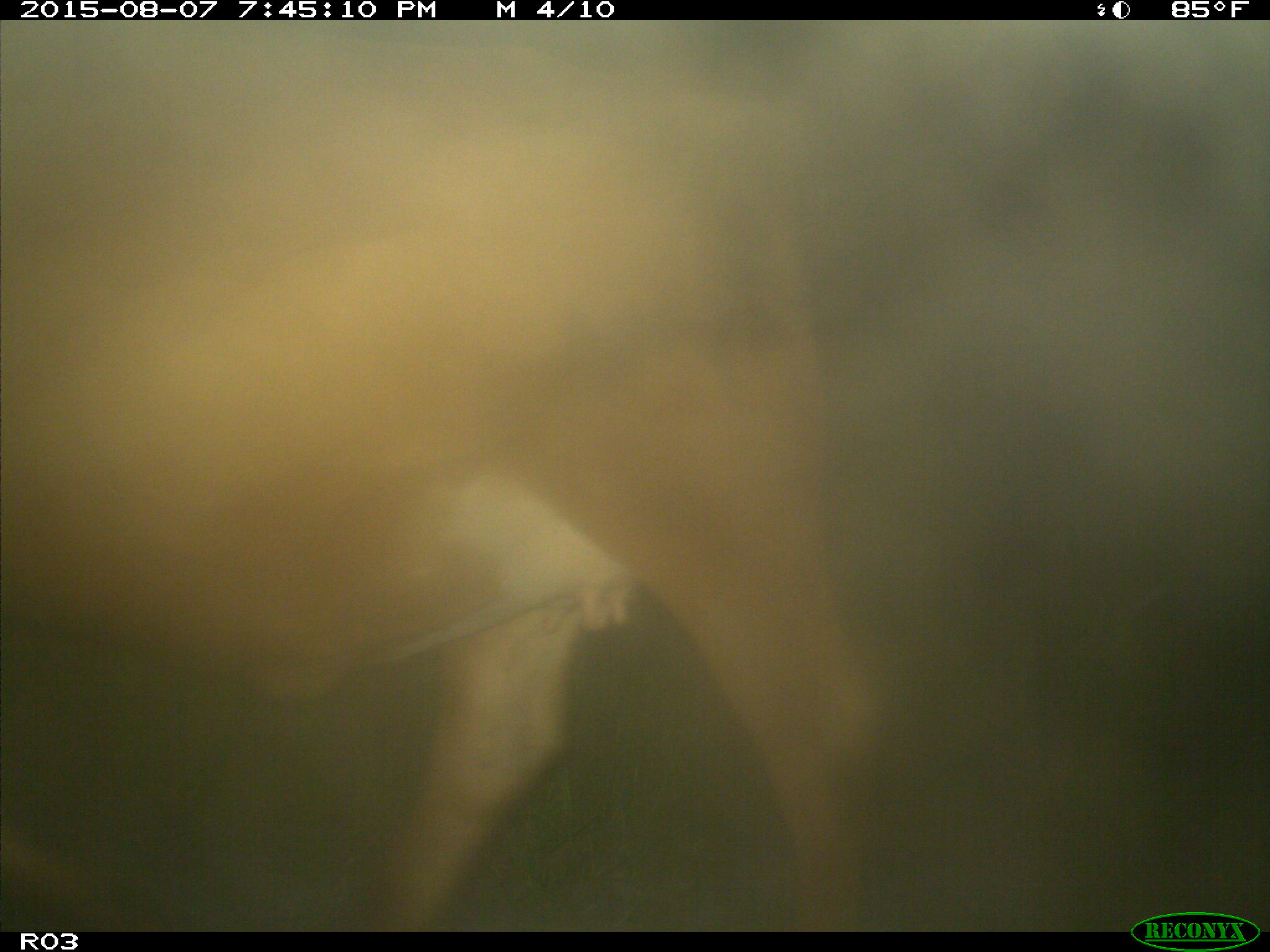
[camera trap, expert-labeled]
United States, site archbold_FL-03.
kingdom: Animalia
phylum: Chordata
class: Mammalia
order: Artiodactyla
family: Bovidae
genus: Bos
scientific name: Bos taurus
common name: domestic cow